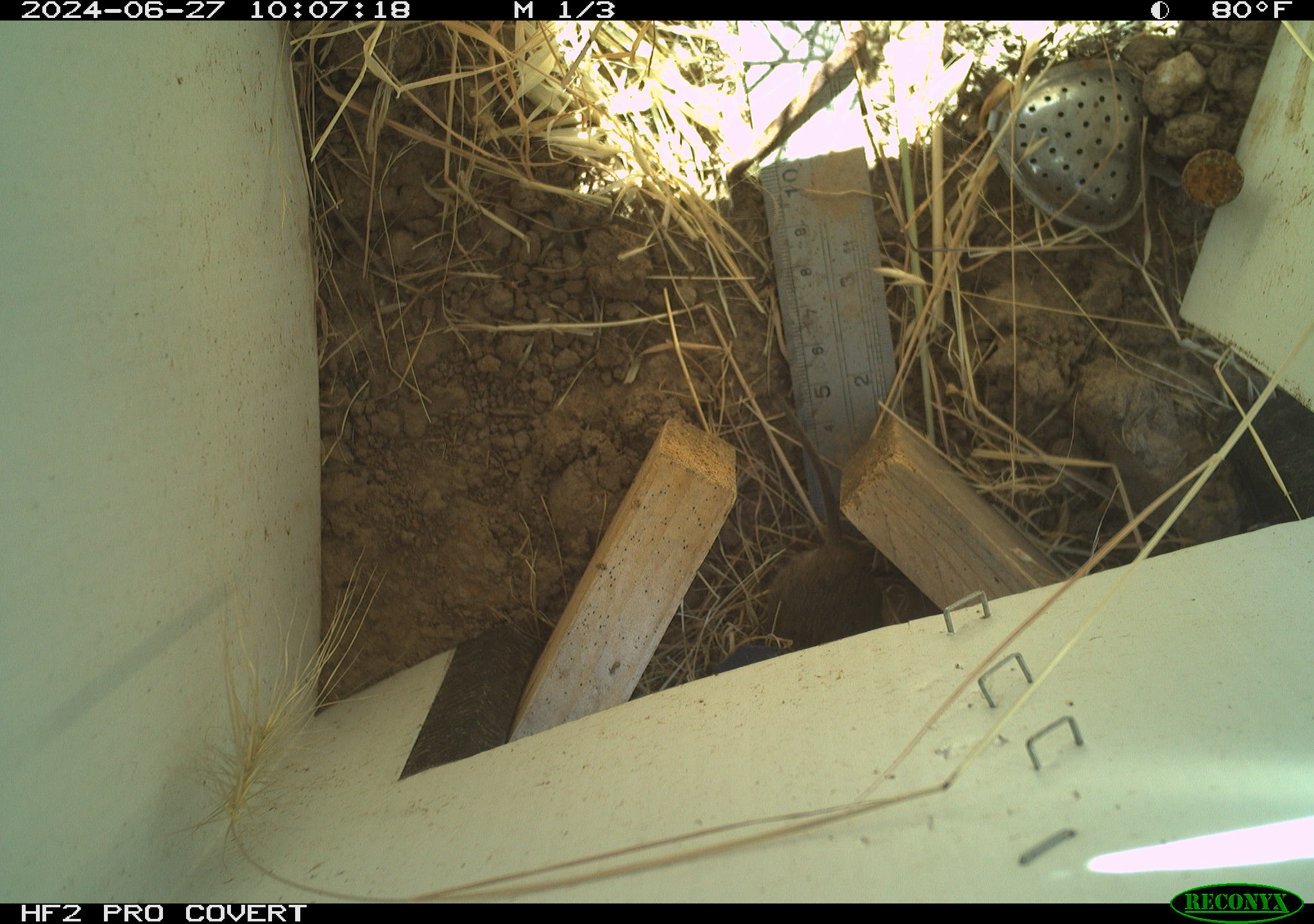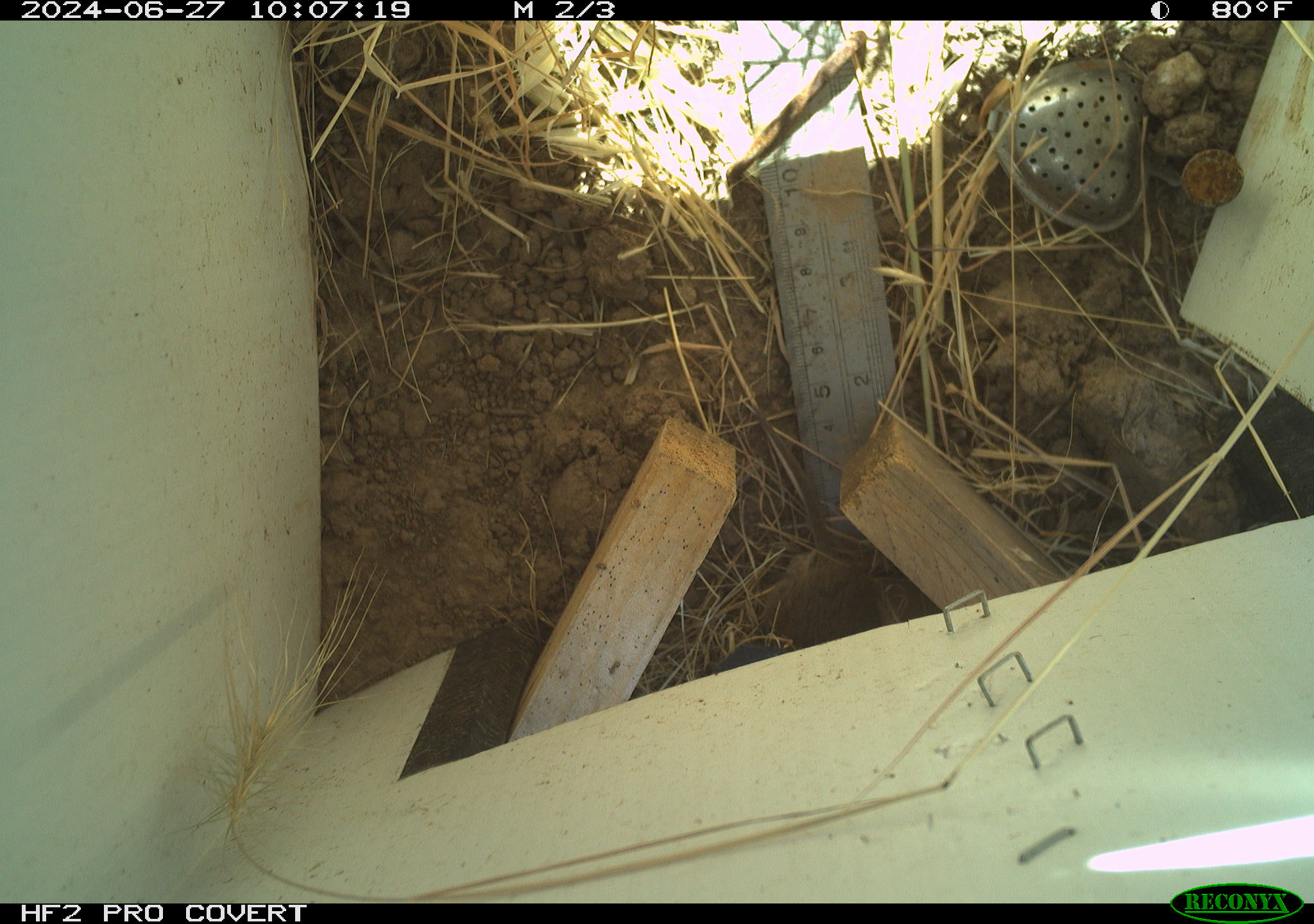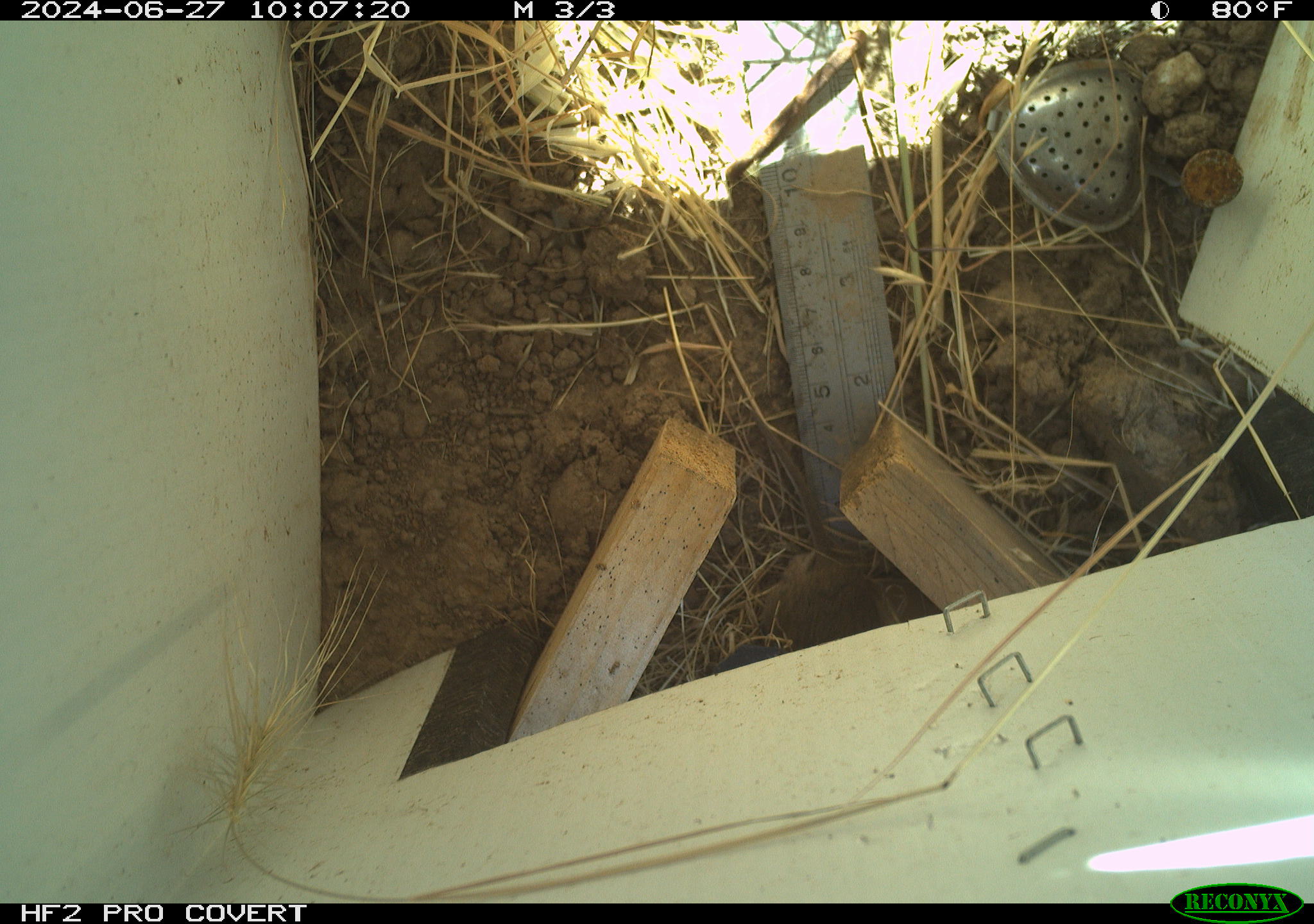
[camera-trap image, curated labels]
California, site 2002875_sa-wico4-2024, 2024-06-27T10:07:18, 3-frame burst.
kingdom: Animalia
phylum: Chordata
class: Mammalia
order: Rodentia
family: Cricetidae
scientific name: Arvicolinae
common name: voles, lemmings, and muskrats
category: arvicolinae subfamily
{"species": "arvicolinae subfamily (voles, lemmings, and muskrats) (Arvicolinae)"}